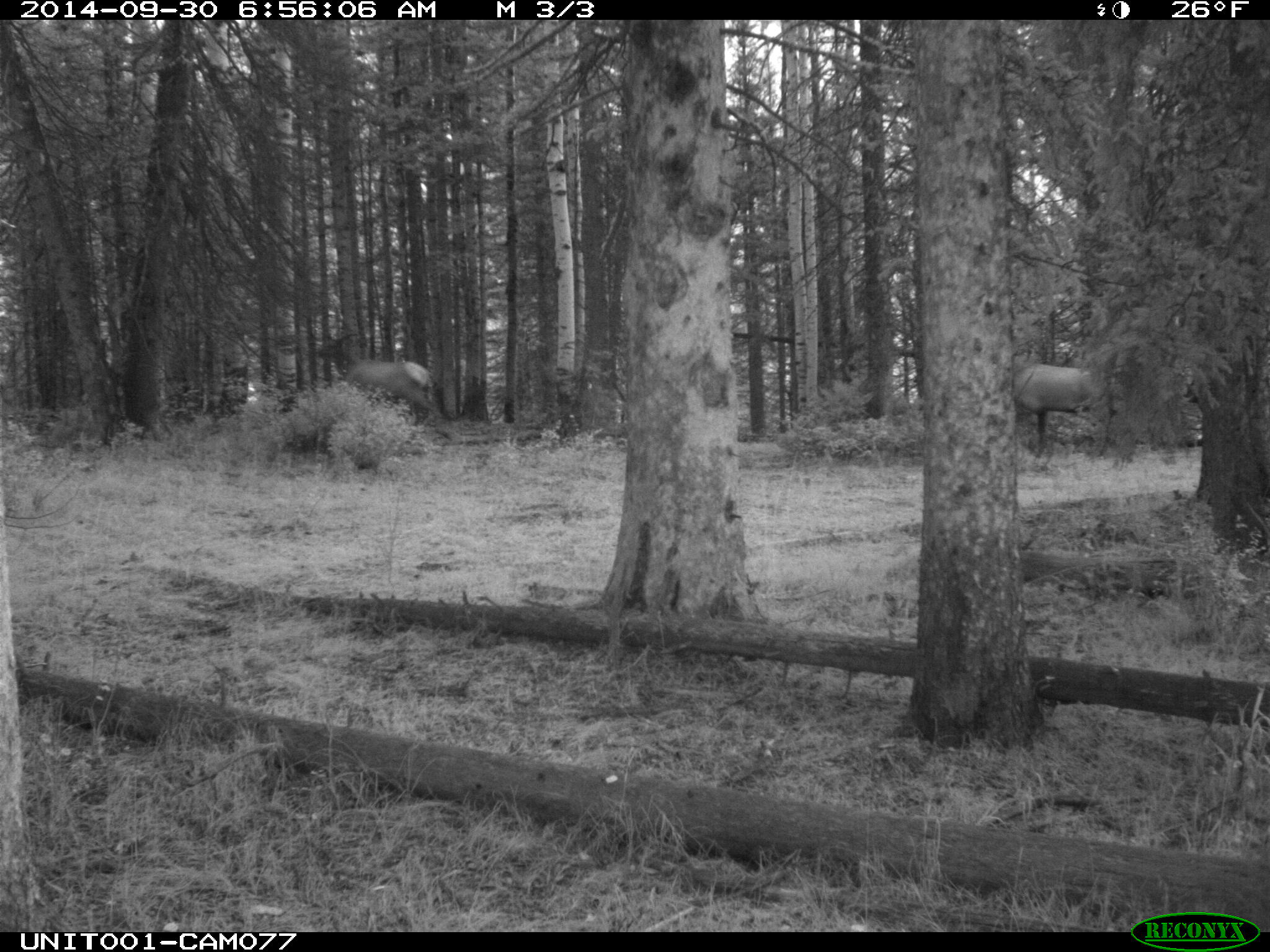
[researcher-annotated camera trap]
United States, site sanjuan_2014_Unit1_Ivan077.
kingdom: Animalia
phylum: Chordata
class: Mammalia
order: Artiodactyla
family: Cervidae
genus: Cervus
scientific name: Cervus elaphus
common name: red deer